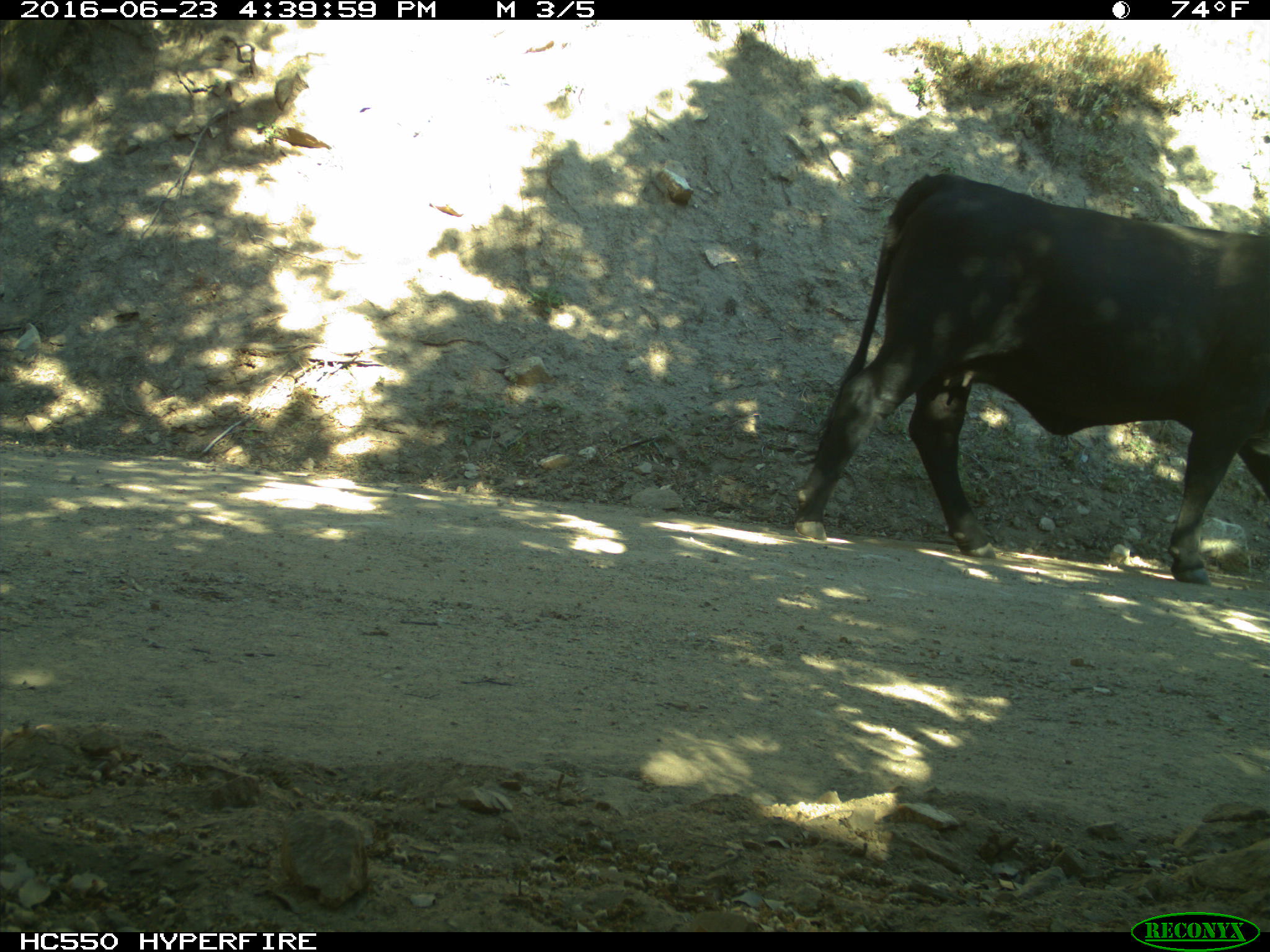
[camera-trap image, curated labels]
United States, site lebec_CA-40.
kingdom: Animalia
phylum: Chordata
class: Mammalia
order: Artiodactyla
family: Bovidae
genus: Bos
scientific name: Bos taurus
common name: domestic cow